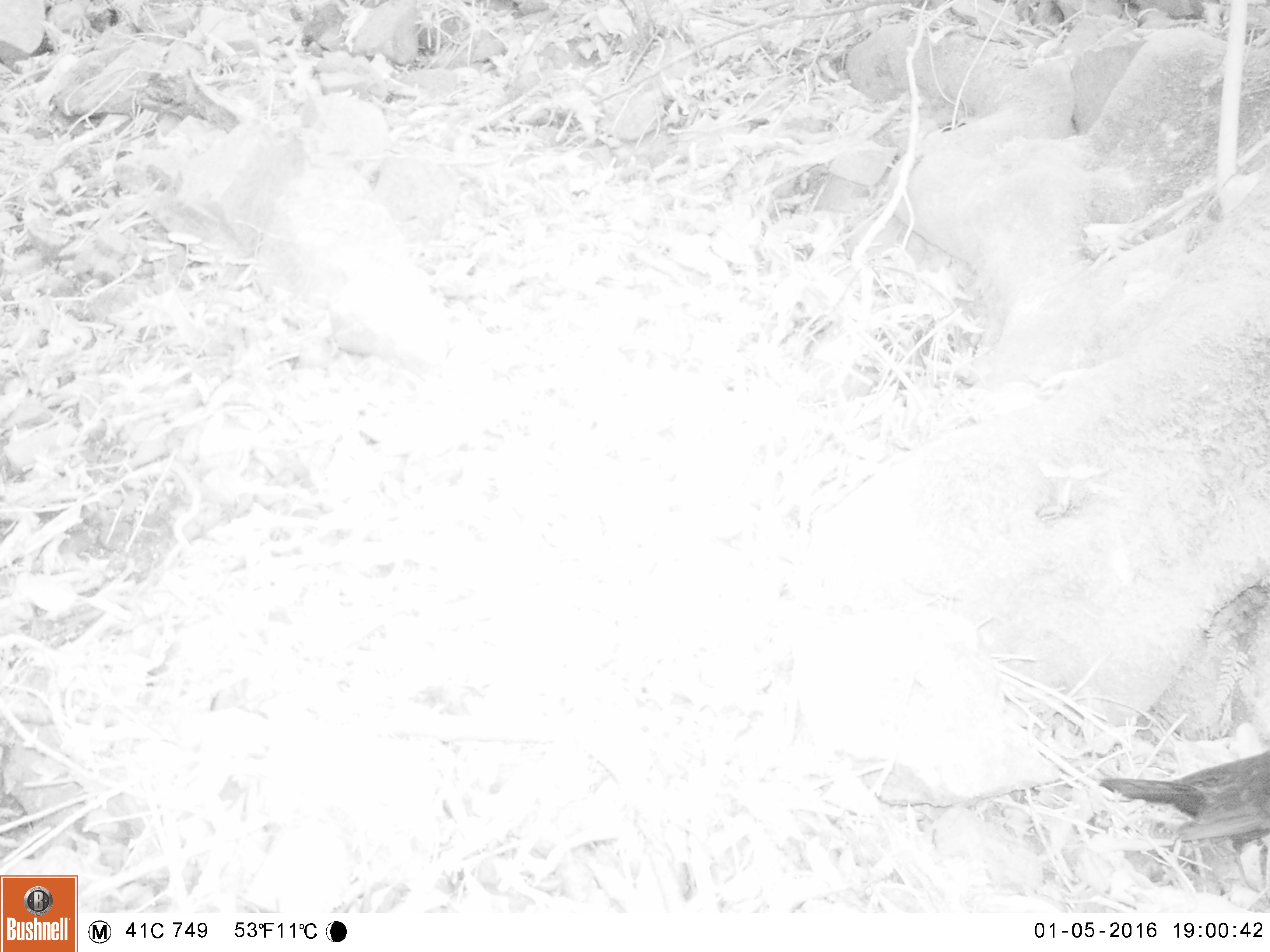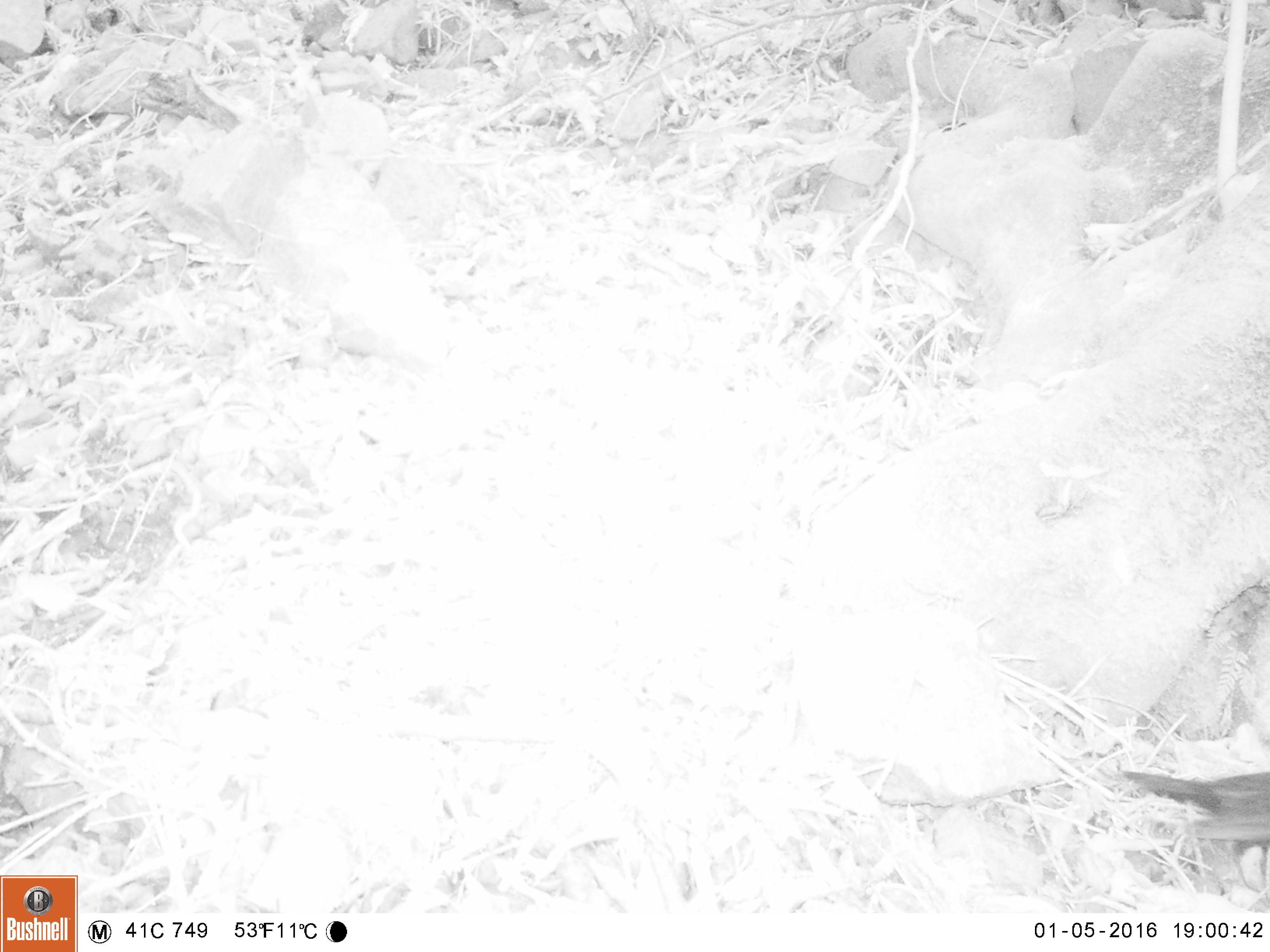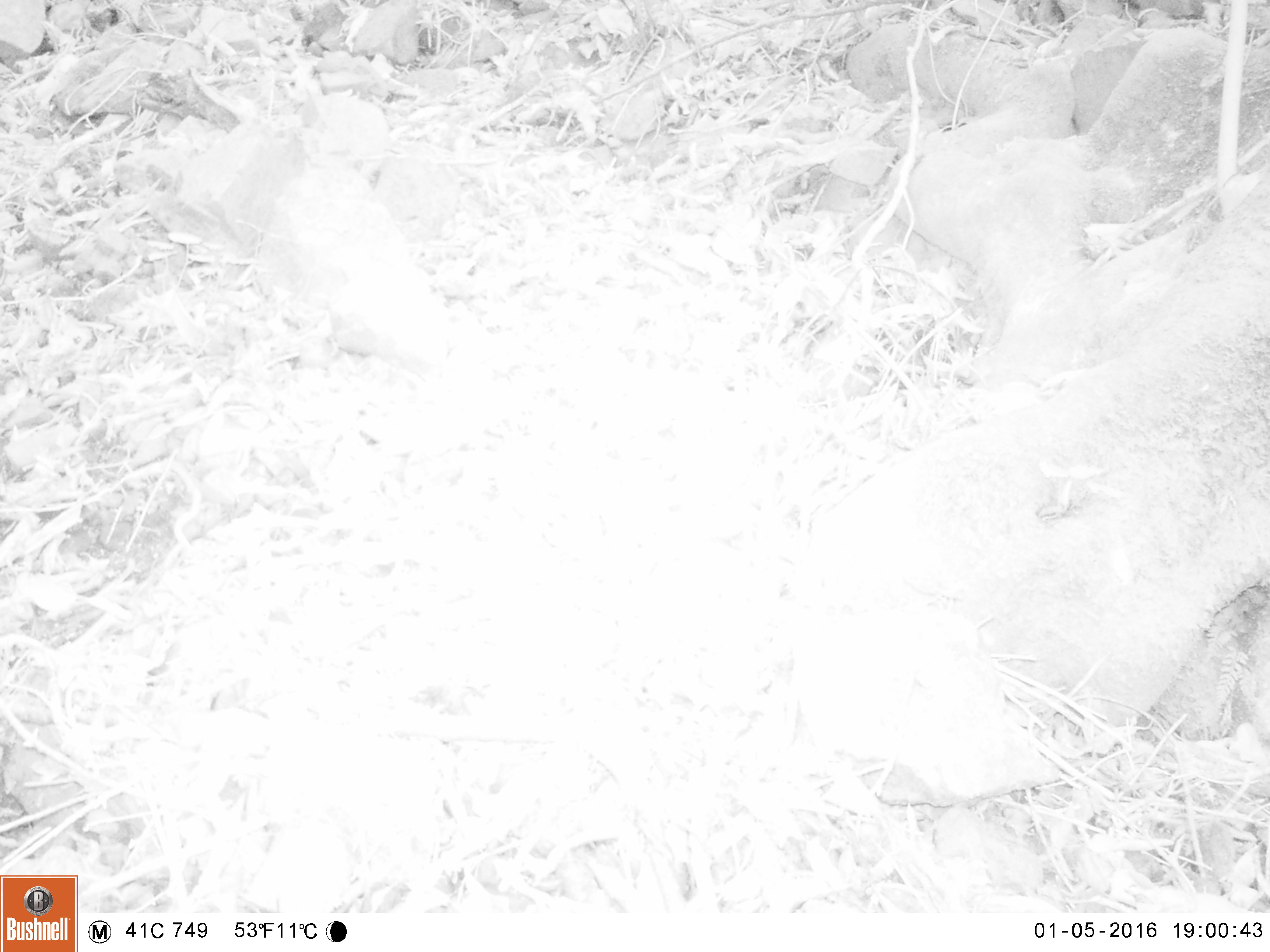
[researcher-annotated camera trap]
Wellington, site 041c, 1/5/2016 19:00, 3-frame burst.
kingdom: Animalia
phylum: Chordata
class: Aves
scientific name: Aves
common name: bird